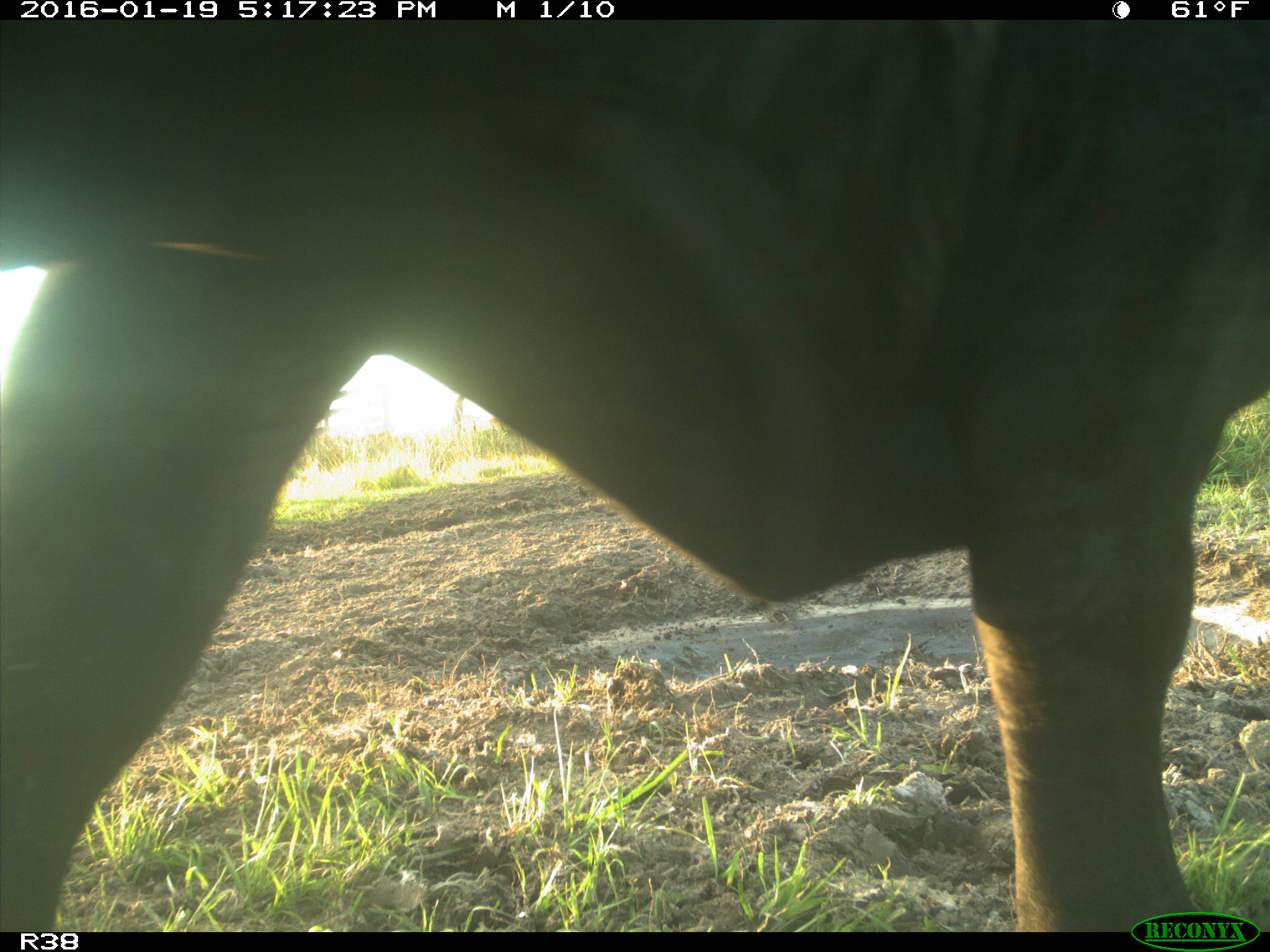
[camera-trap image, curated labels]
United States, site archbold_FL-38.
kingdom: Animalia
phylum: Chordata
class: Mammalia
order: Artiodactyla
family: Bovidae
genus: Bos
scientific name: Bos taurus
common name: domestic cow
Bos taurus (domestic cow).